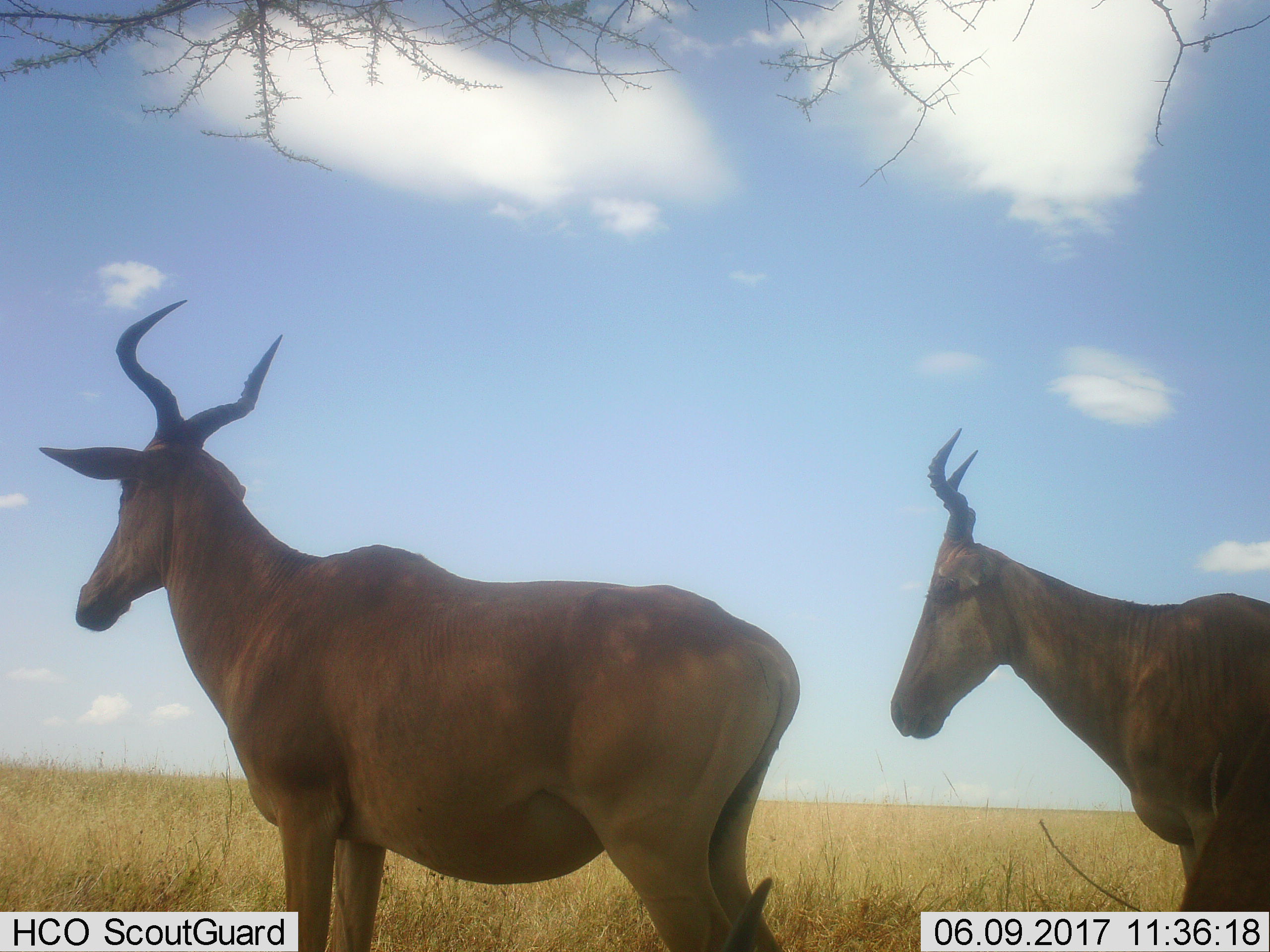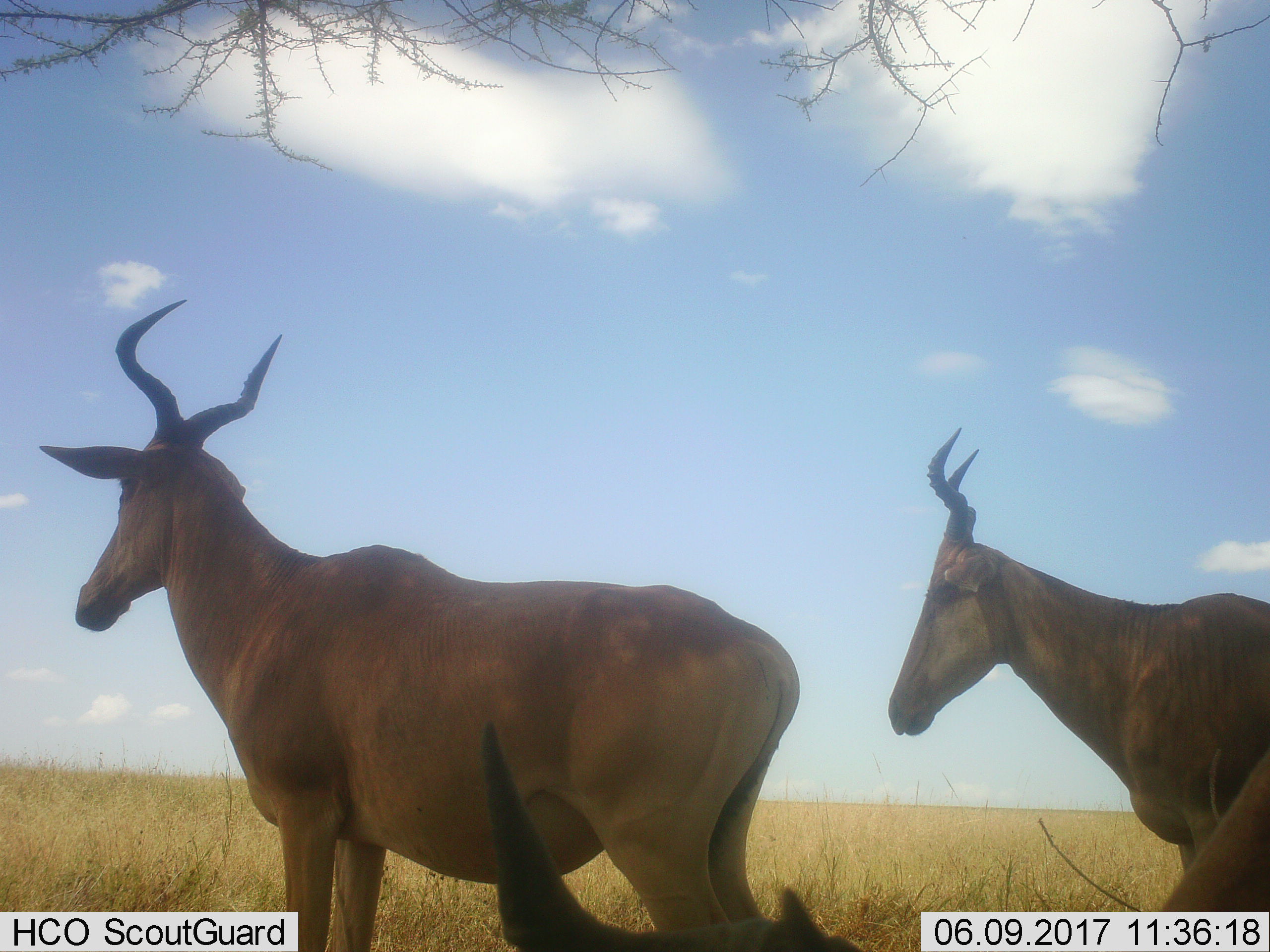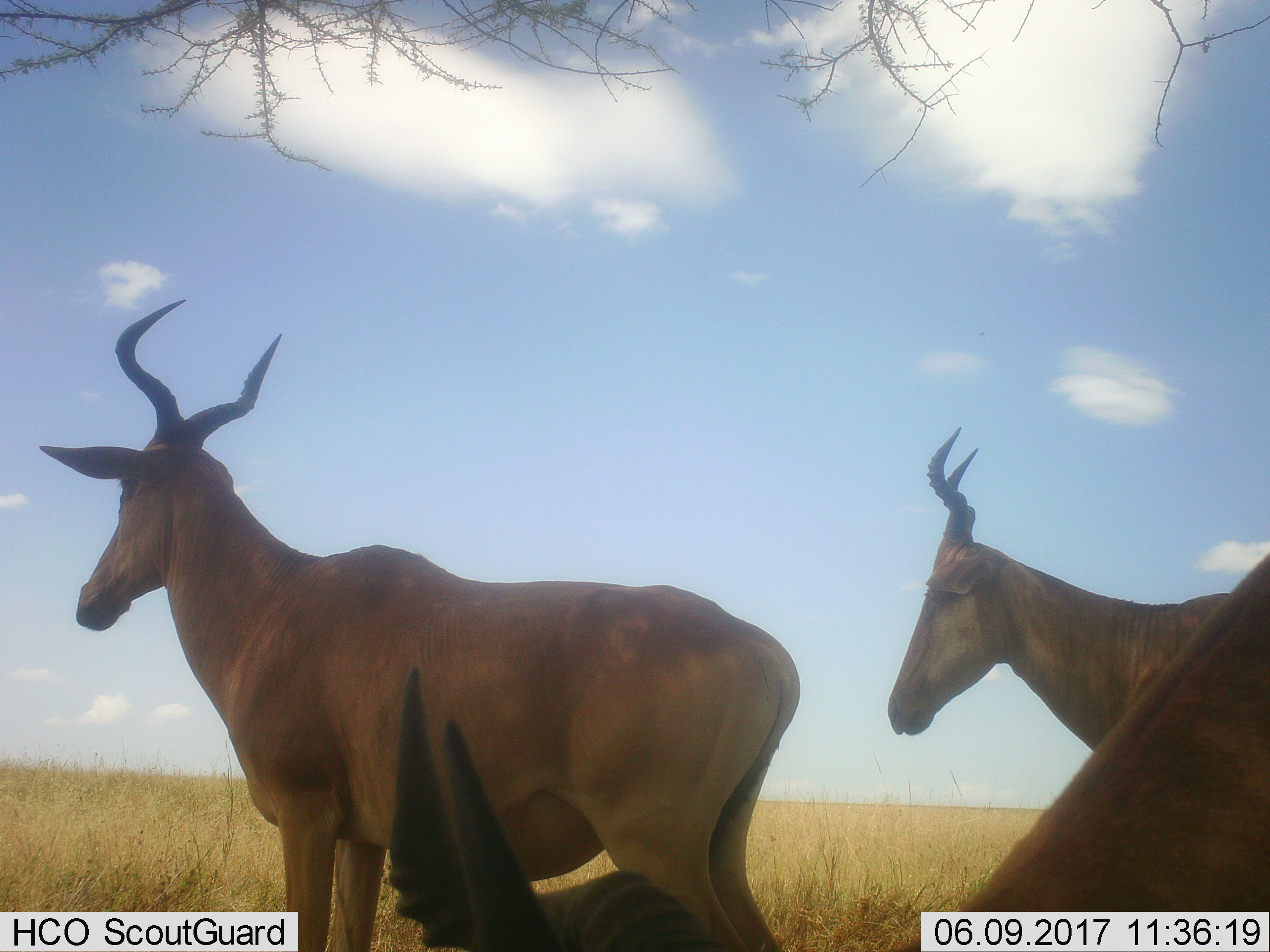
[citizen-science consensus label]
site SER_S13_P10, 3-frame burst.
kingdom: Animalia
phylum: Chordata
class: Mammalia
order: Artiodactyla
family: Bovidae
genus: Alcelaphus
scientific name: Alcelaphus buselaphus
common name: hartebeest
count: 3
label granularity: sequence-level